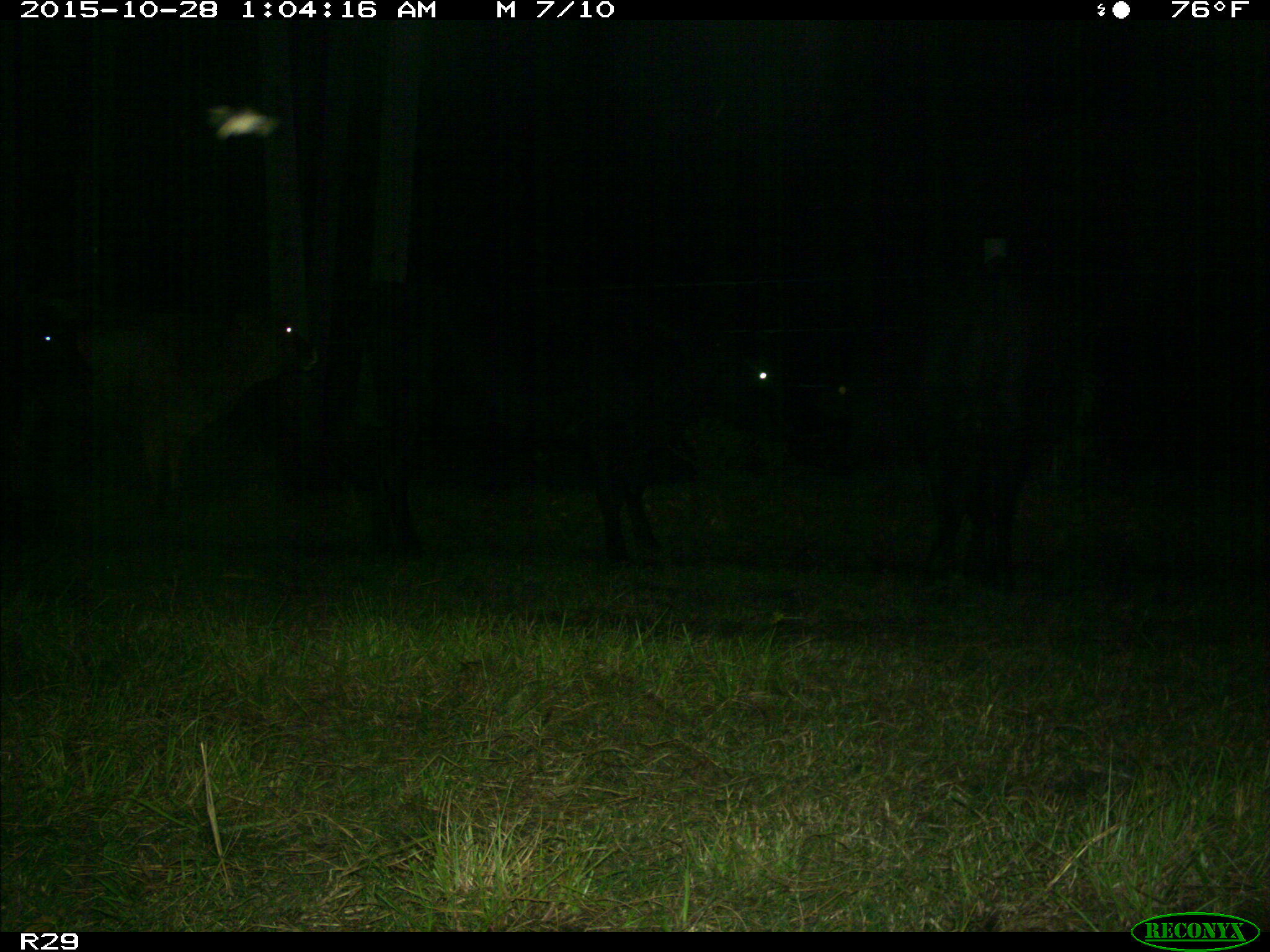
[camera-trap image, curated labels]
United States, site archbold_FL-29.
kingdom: Animalia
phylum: Chordata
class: Mammalia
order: Artiodactyla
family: Bovidae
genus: Bos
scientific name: Bos taurus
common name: domestic cow